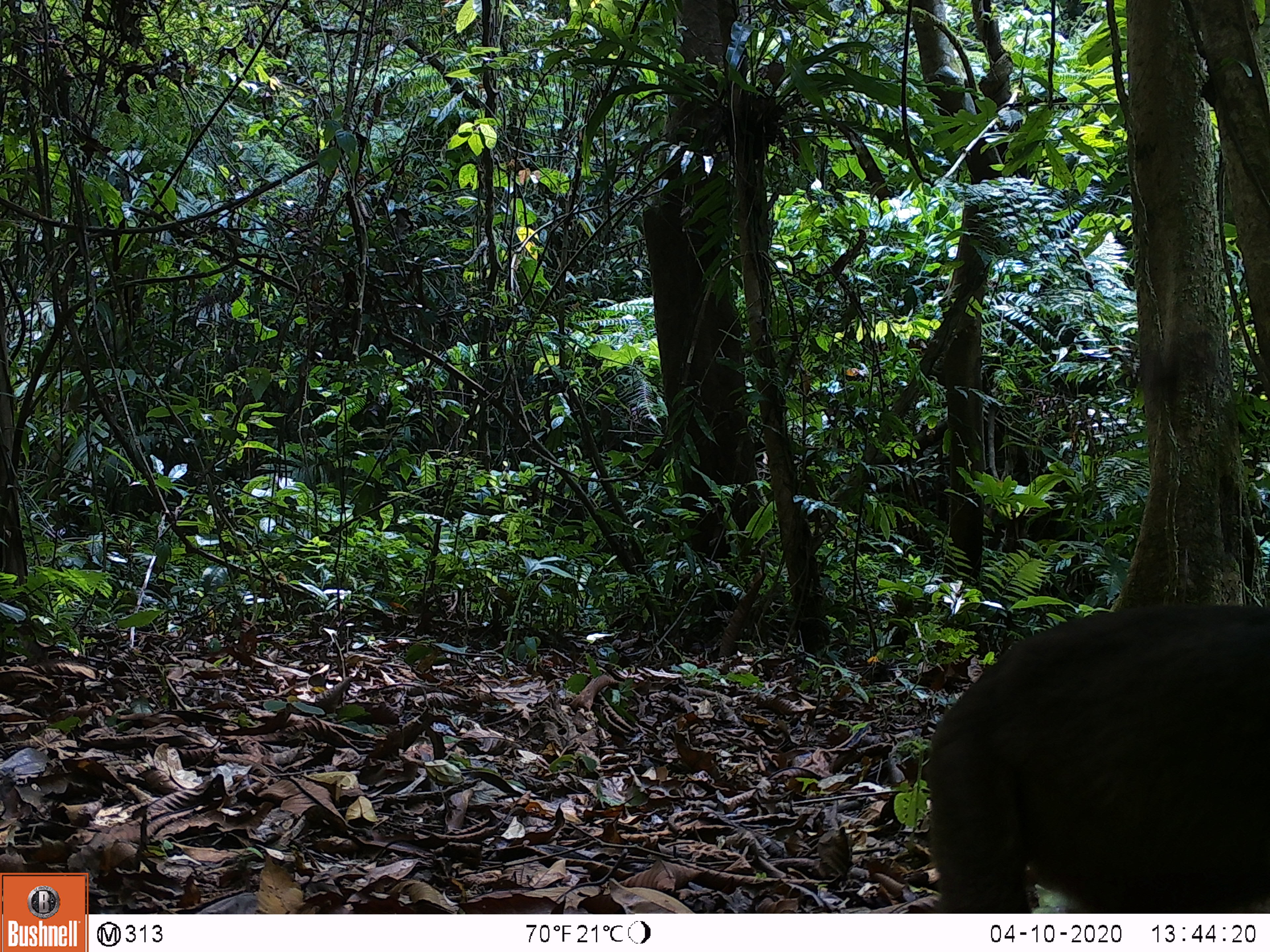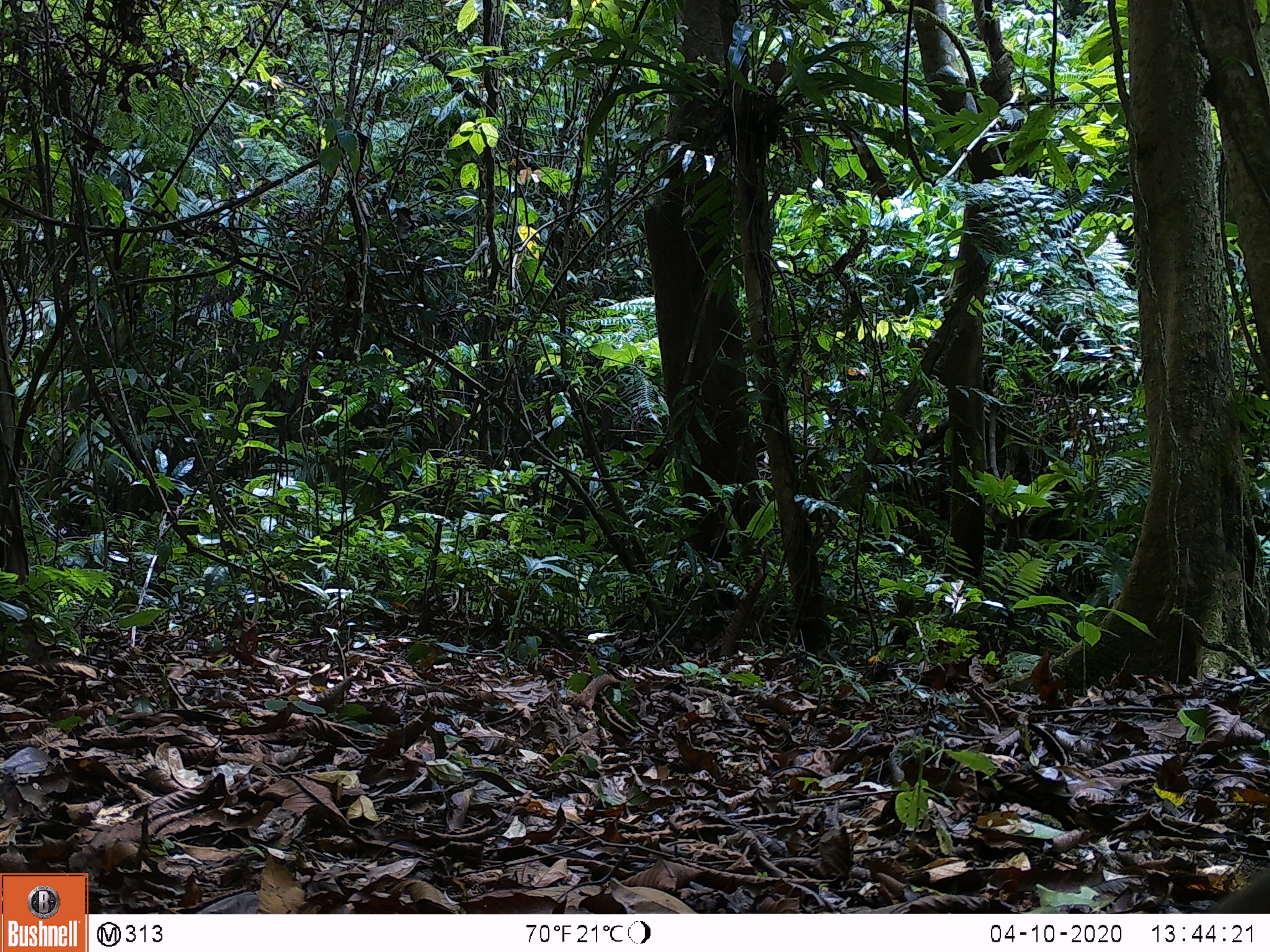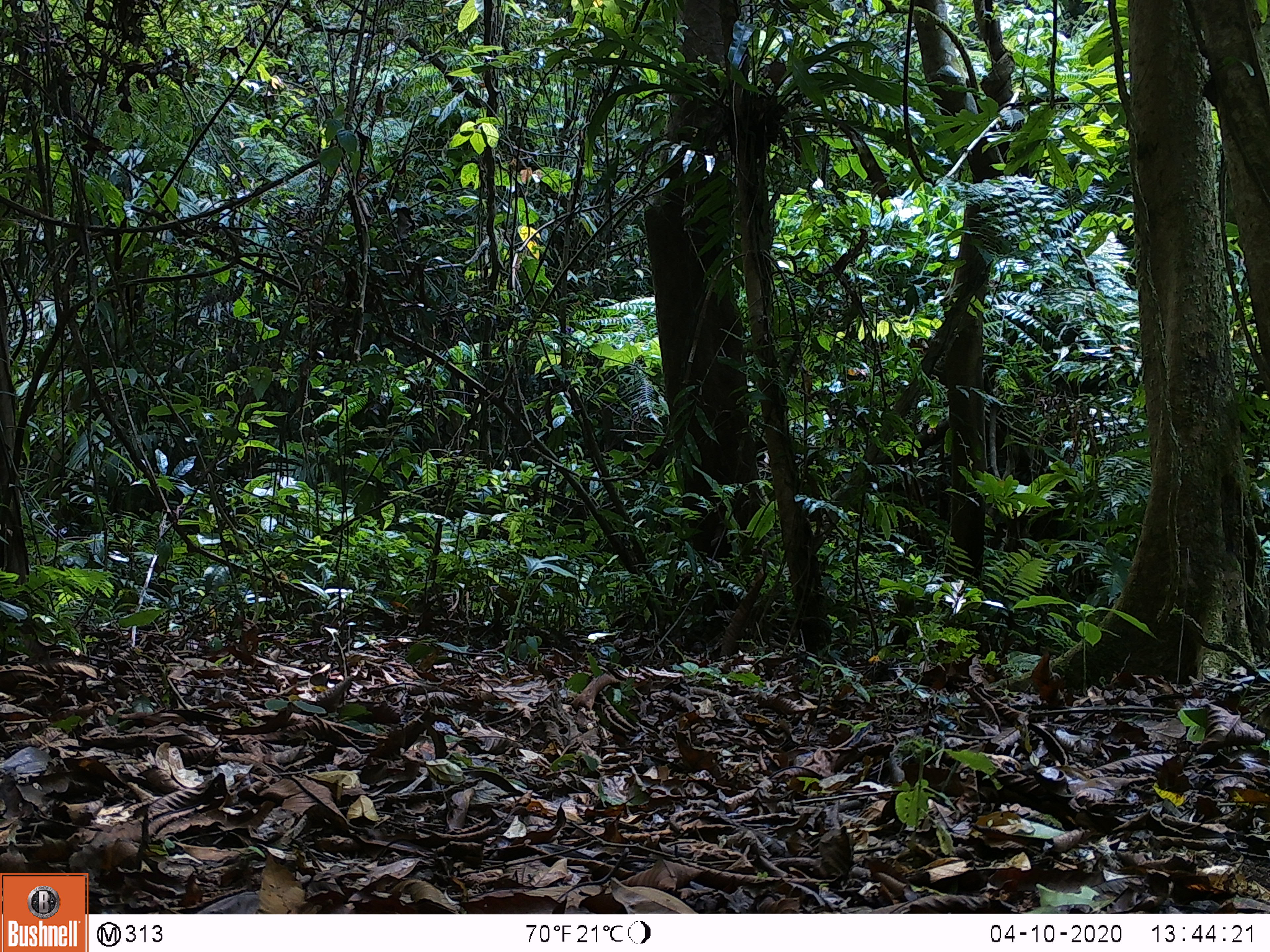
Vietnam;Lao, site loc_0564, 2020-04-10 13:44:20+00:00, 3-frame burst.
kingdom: Animalia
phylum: Chordata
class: Mammalia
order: Primates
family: Cercopithecidae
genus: Macaca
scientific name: Macaca arctoides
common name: stump-tailed macaque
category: stump tailed macaque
Stump tailed macaque (stump-tailed macaque) (Macaca arctoides). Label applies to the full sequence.